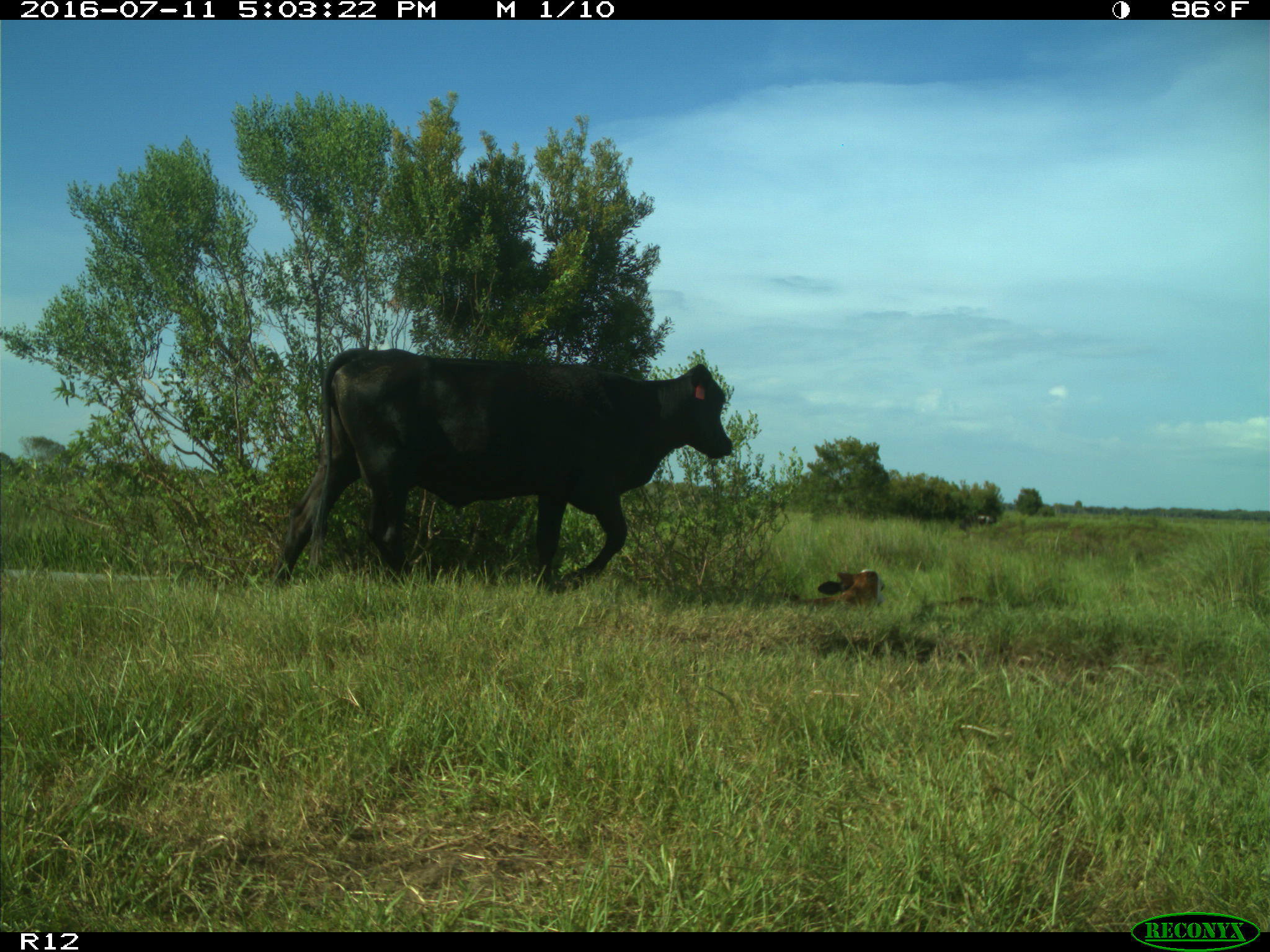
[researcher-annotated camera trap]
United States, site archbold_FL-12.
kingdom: Animalia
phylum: Chordata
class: Mammalia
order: Artiodactyla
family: Bovidae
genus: Bos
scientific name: Bos taurus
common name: domestic cow